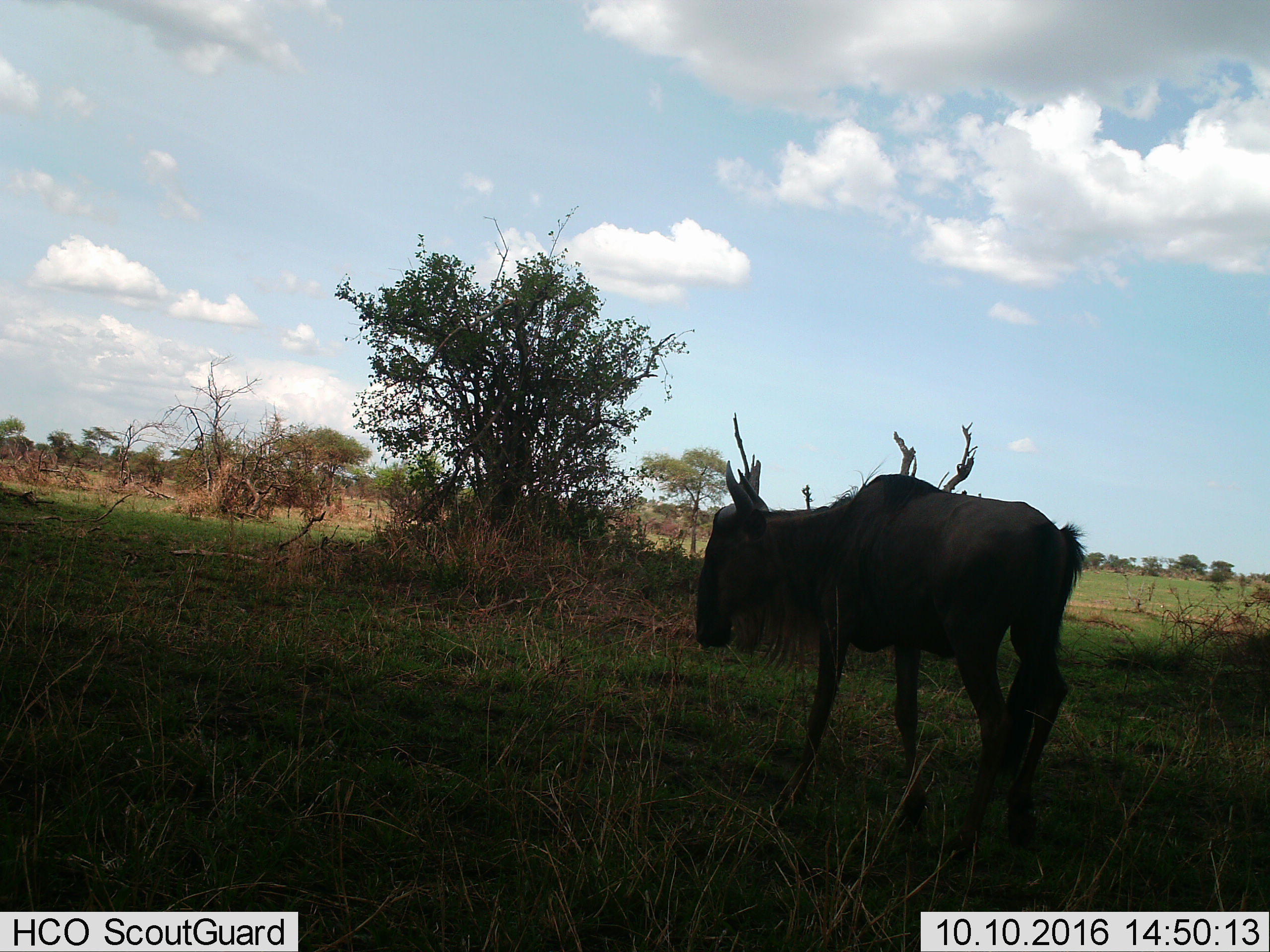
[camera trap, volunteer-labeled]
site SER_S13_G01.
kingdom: Animalia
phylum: Chordata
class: Mammalia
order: Artiodactyla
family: Bovidae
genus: Connochaetes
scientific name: Connochaetes taurinus taurinus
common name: blue wildebeest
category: wildebeestblue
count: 1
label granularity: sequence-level